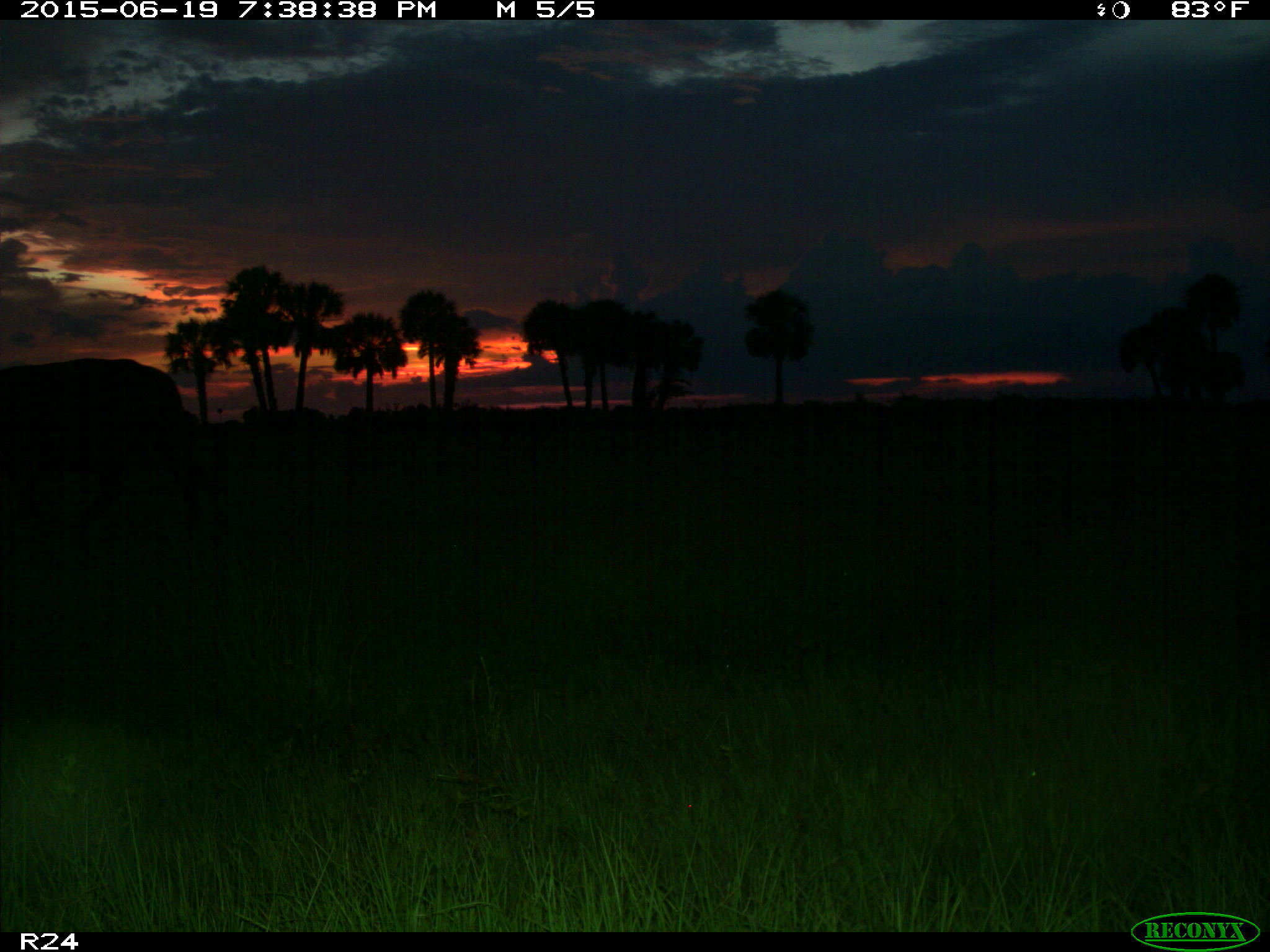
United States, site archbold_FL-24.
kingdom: Animalia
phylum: Chordata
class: Mammalia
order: Artiodactyla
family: Bovidae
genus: Bos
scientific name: Bos taurus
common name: domestic cow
Bos taurus (domestic cow).